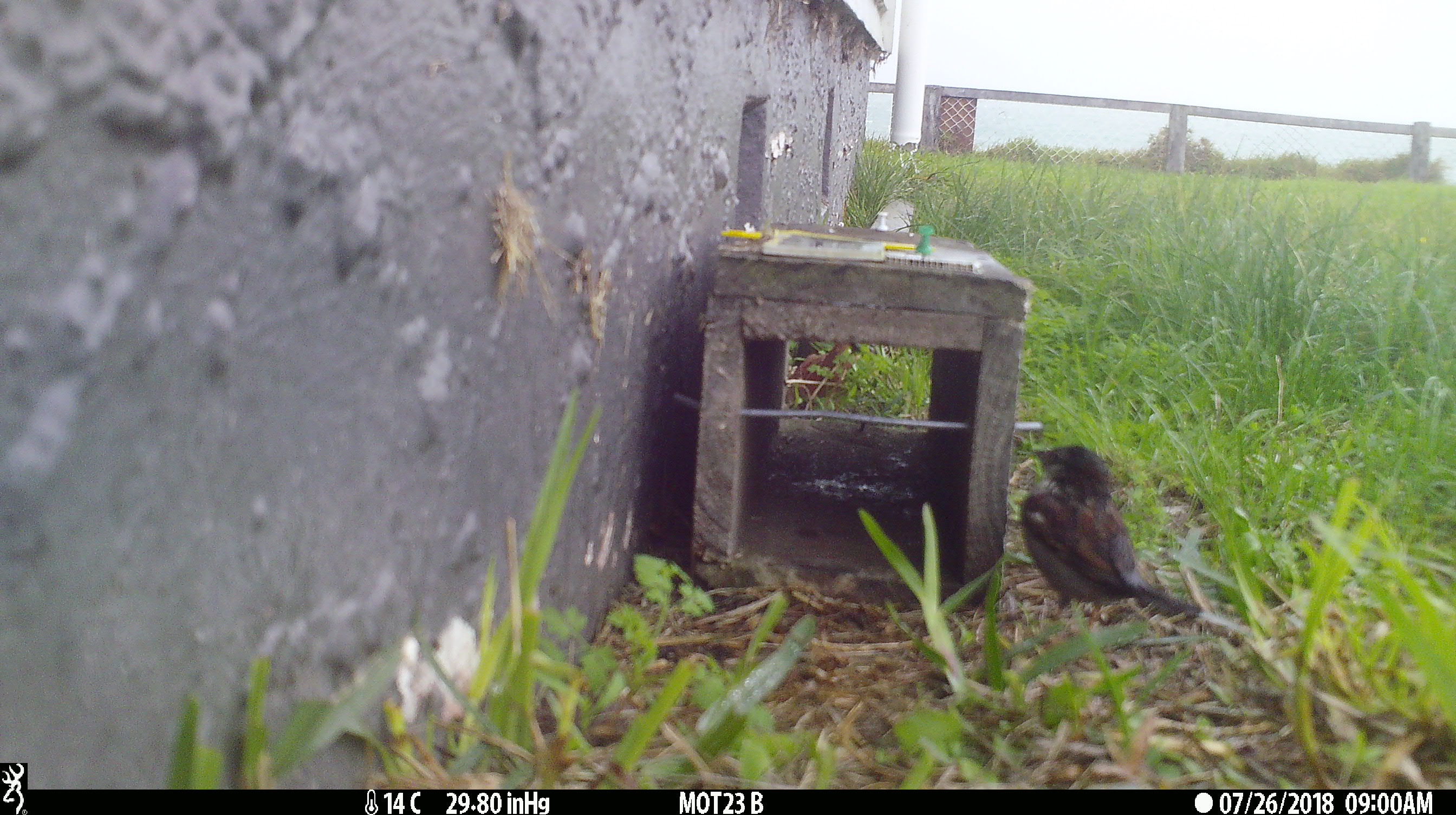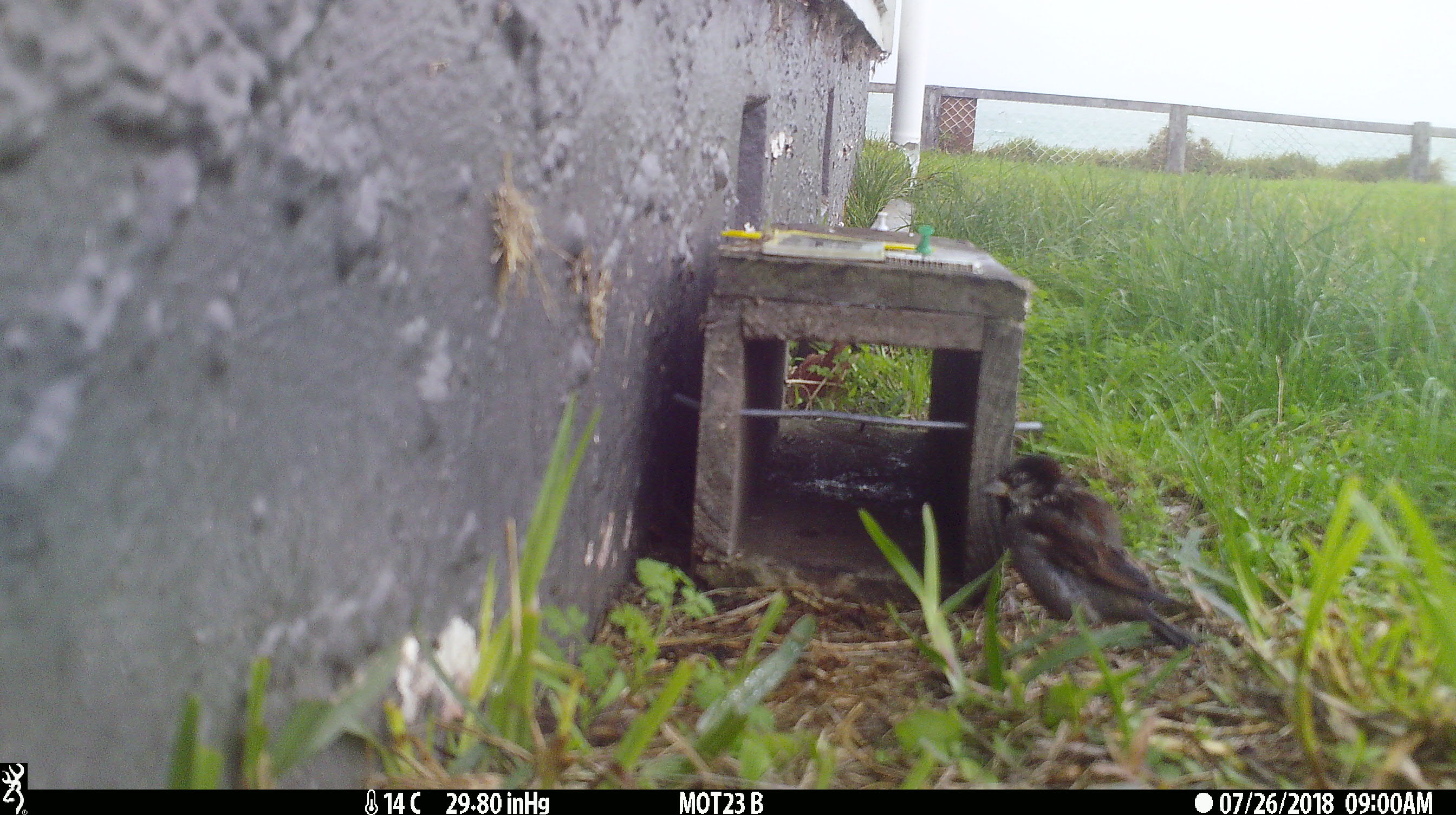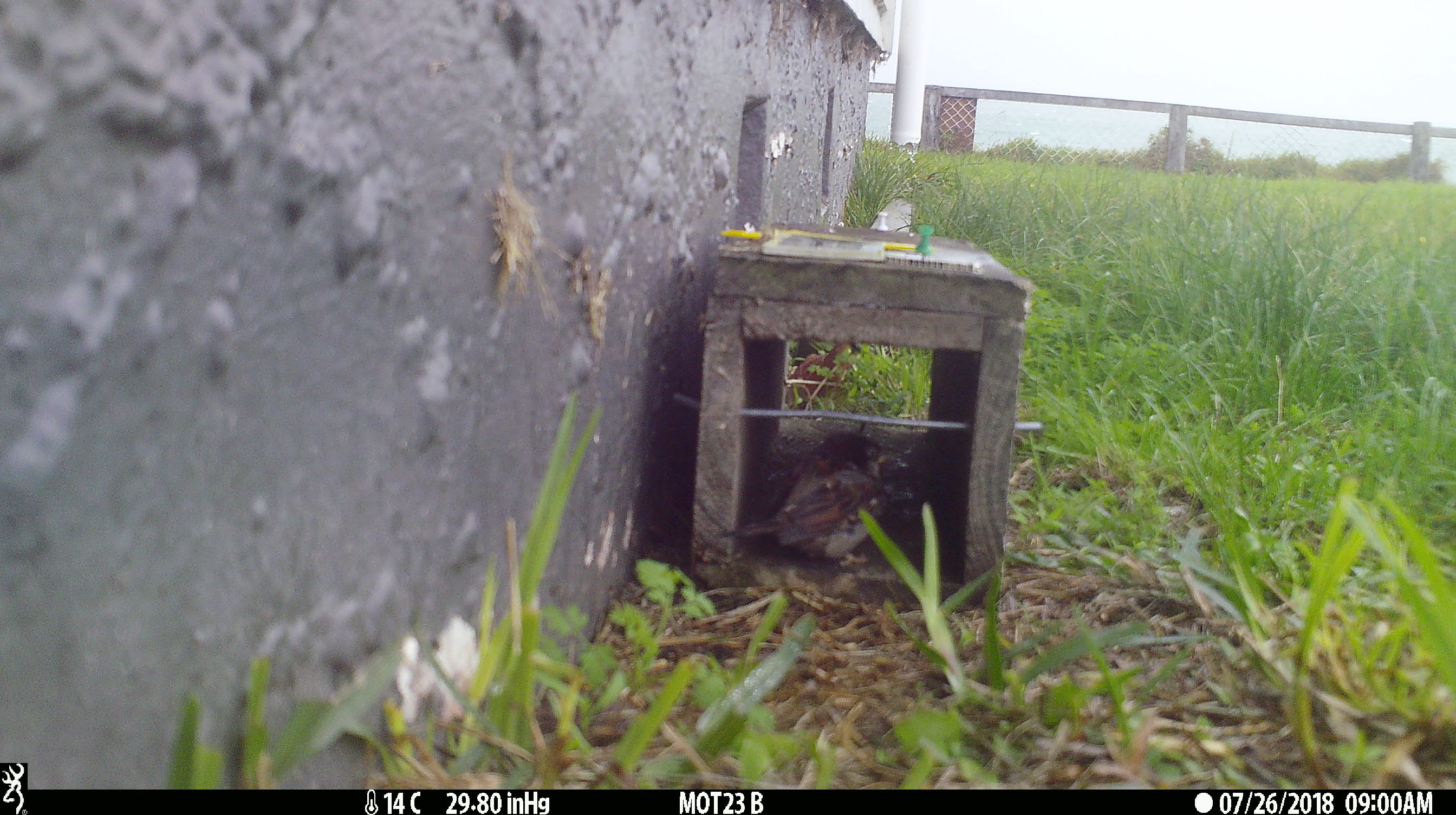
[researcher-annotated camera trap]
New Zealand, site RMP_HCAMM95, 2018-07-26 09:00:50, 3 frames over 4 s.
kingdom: Animalia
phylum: Chordata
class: Aves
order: Passeriformes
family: Passeridae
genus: Passer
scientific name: Passer domesticus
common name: house sparrow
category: sparrow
Sparrow (house sparrow) (Passer domesticus).